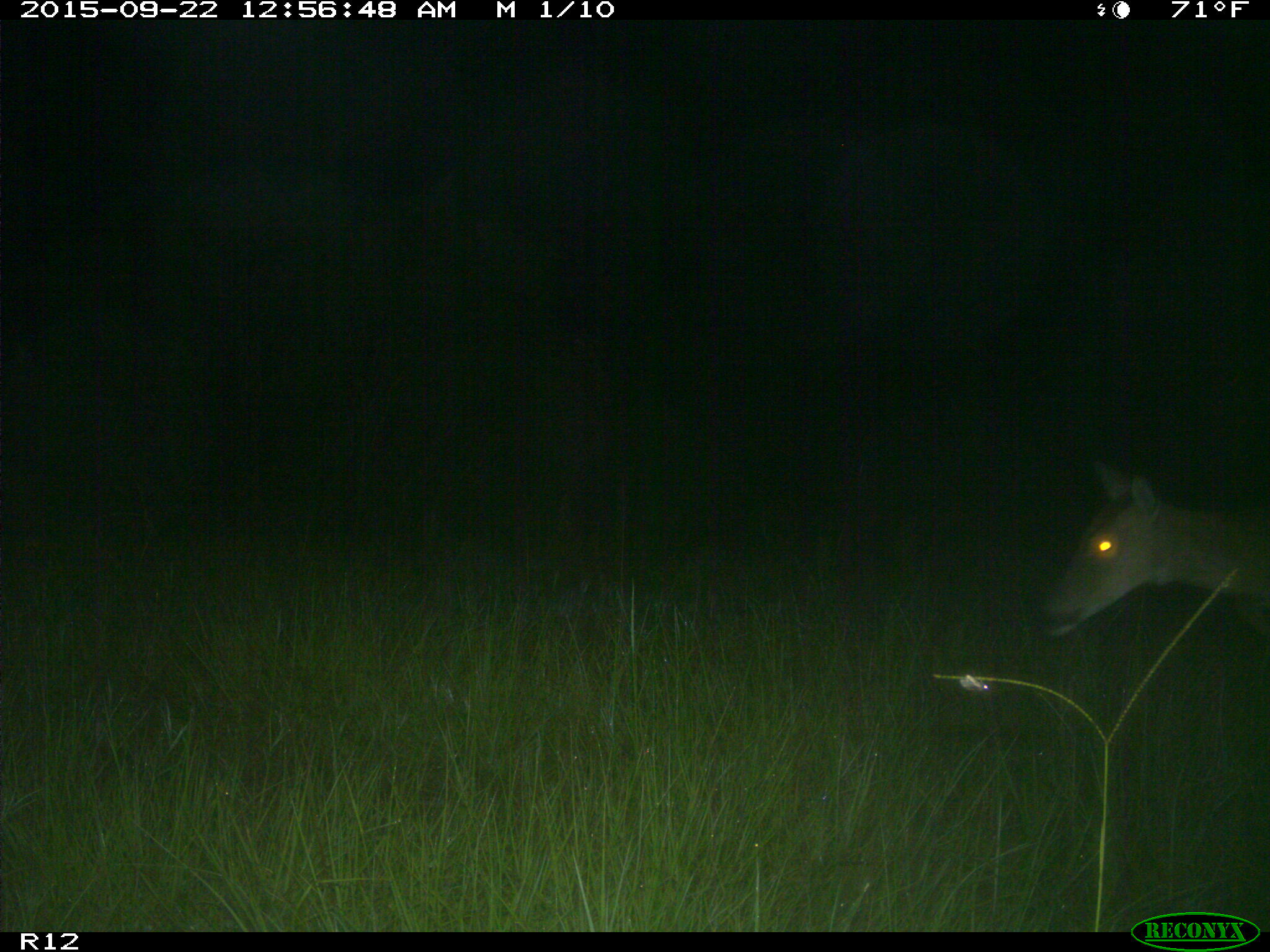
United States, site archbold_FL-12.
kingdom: Animalia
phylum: Chordata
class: Mammalia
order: Artiodactyla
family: Cervidae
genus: Odocoileus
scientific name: Odocoileus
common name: deer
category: unidentified deer